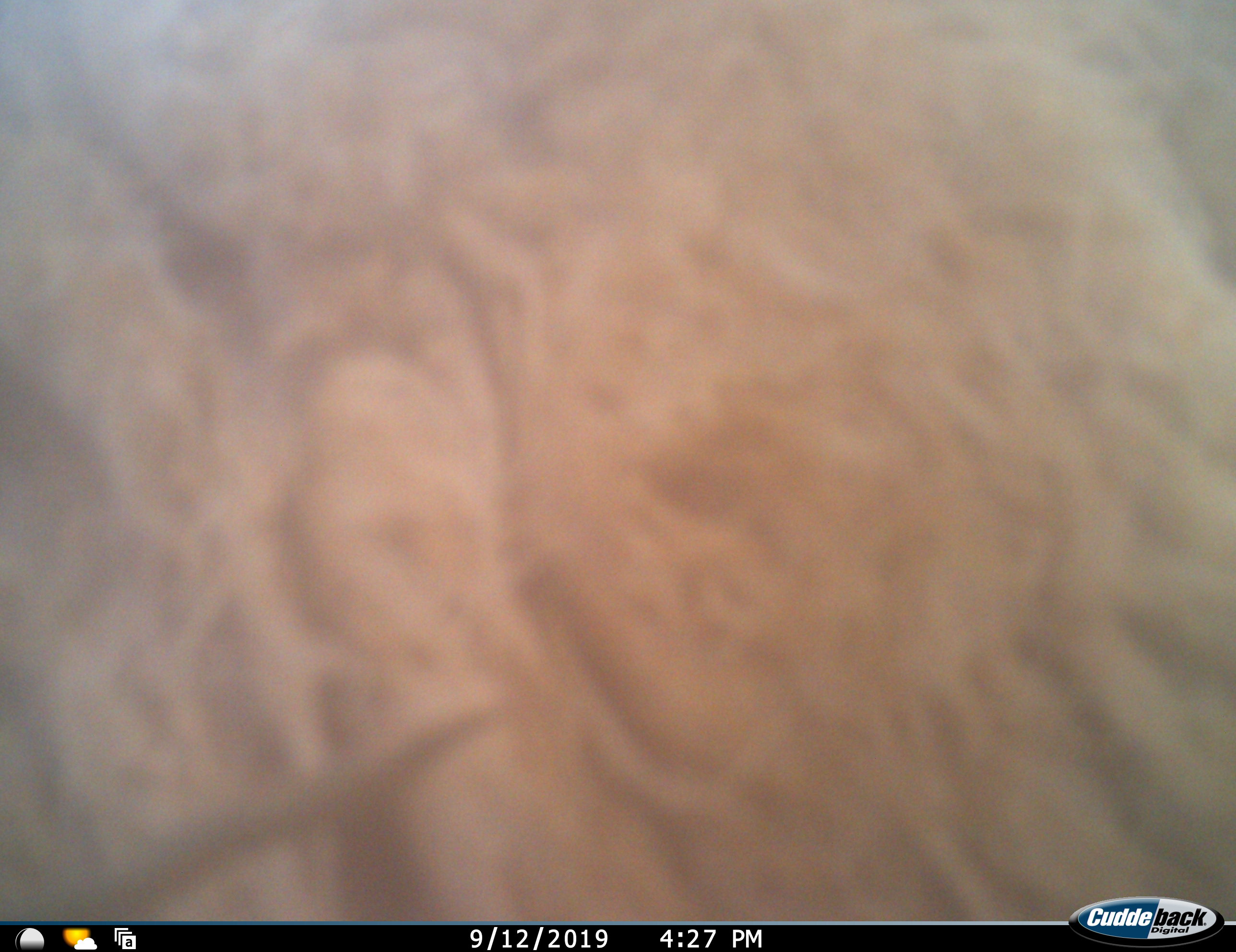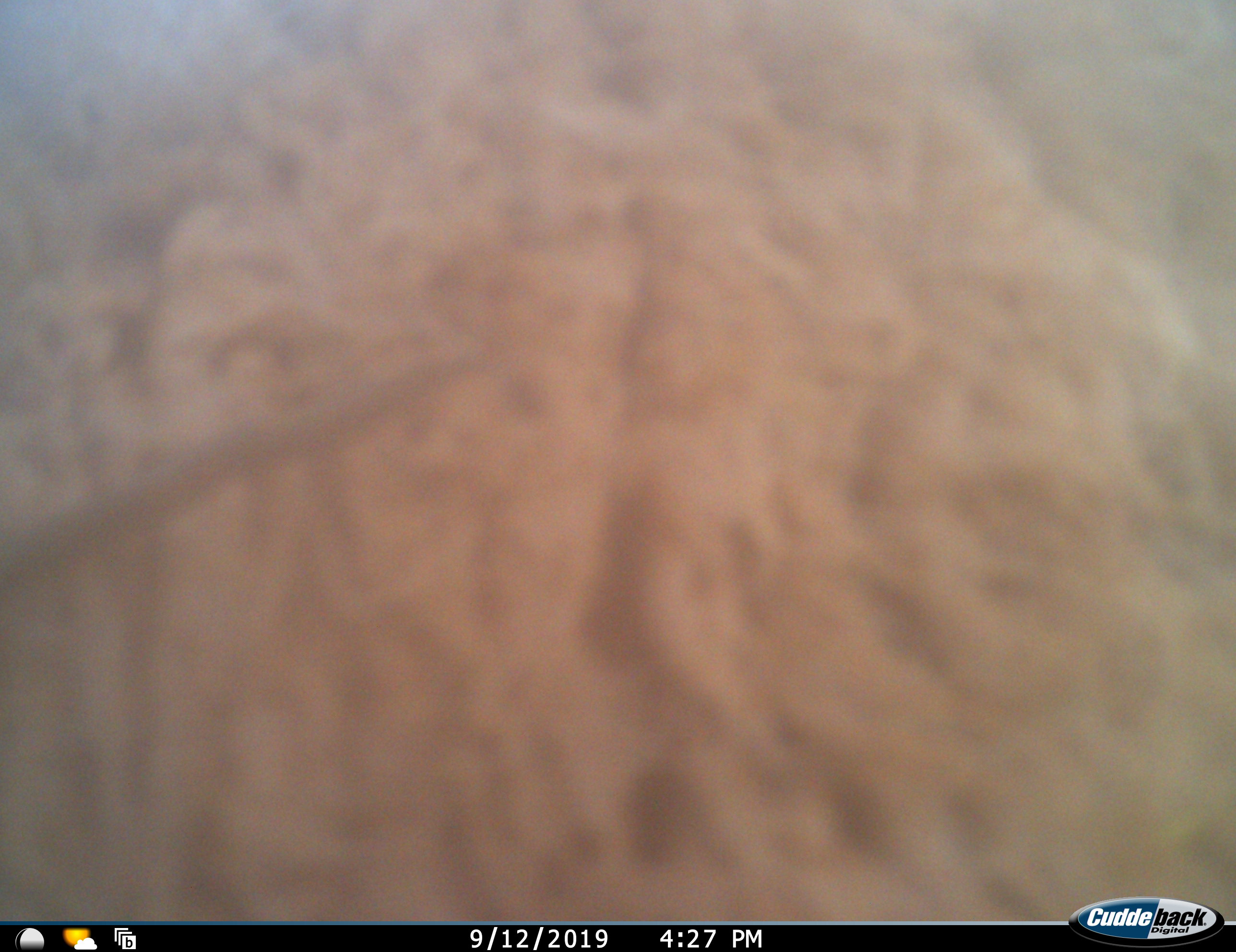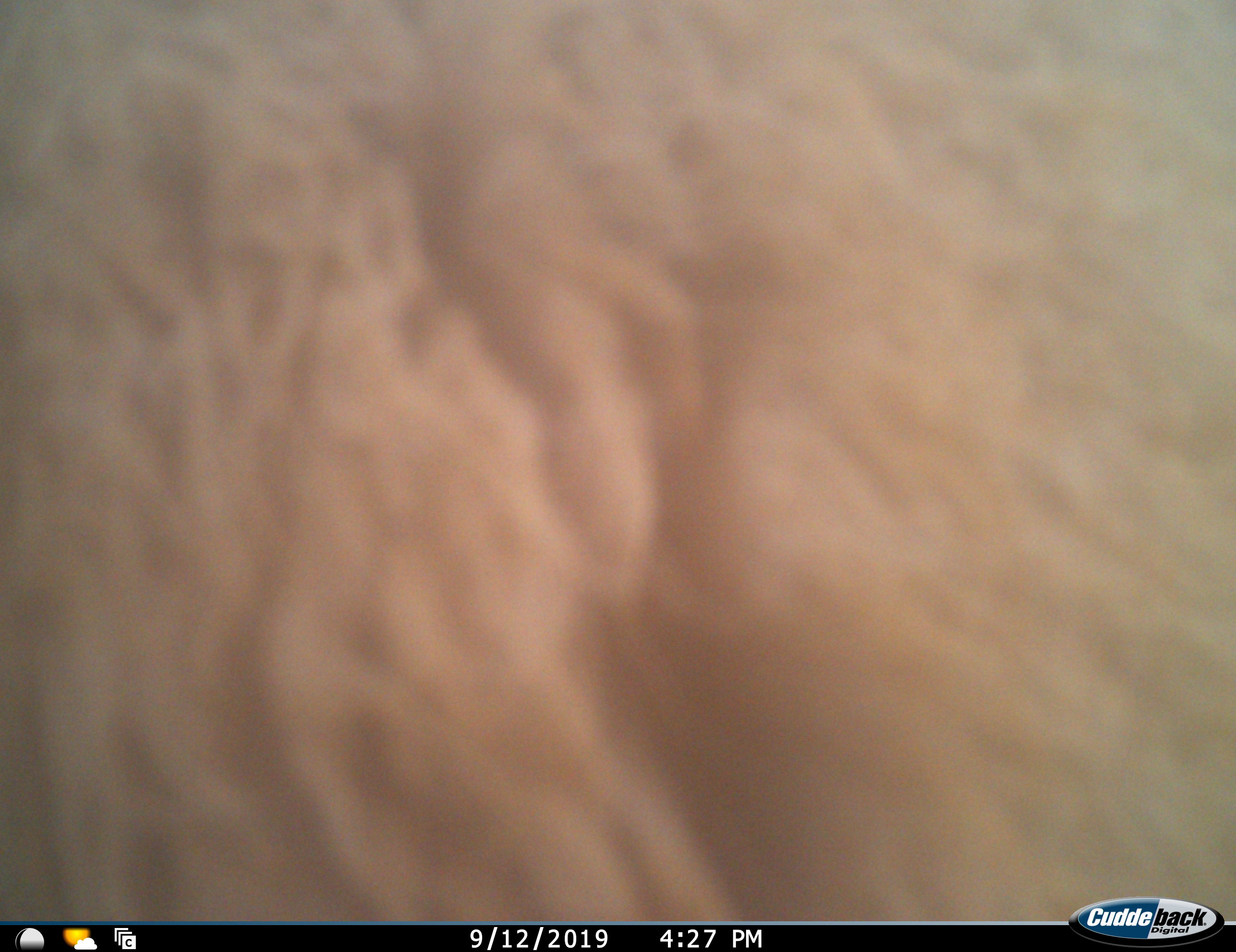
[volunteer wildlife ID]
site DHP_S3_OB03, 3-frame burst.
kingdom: Animalia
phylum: Chordata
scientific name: Vertebrata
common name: domestic animal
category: domesticanimal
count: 1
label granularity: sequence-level